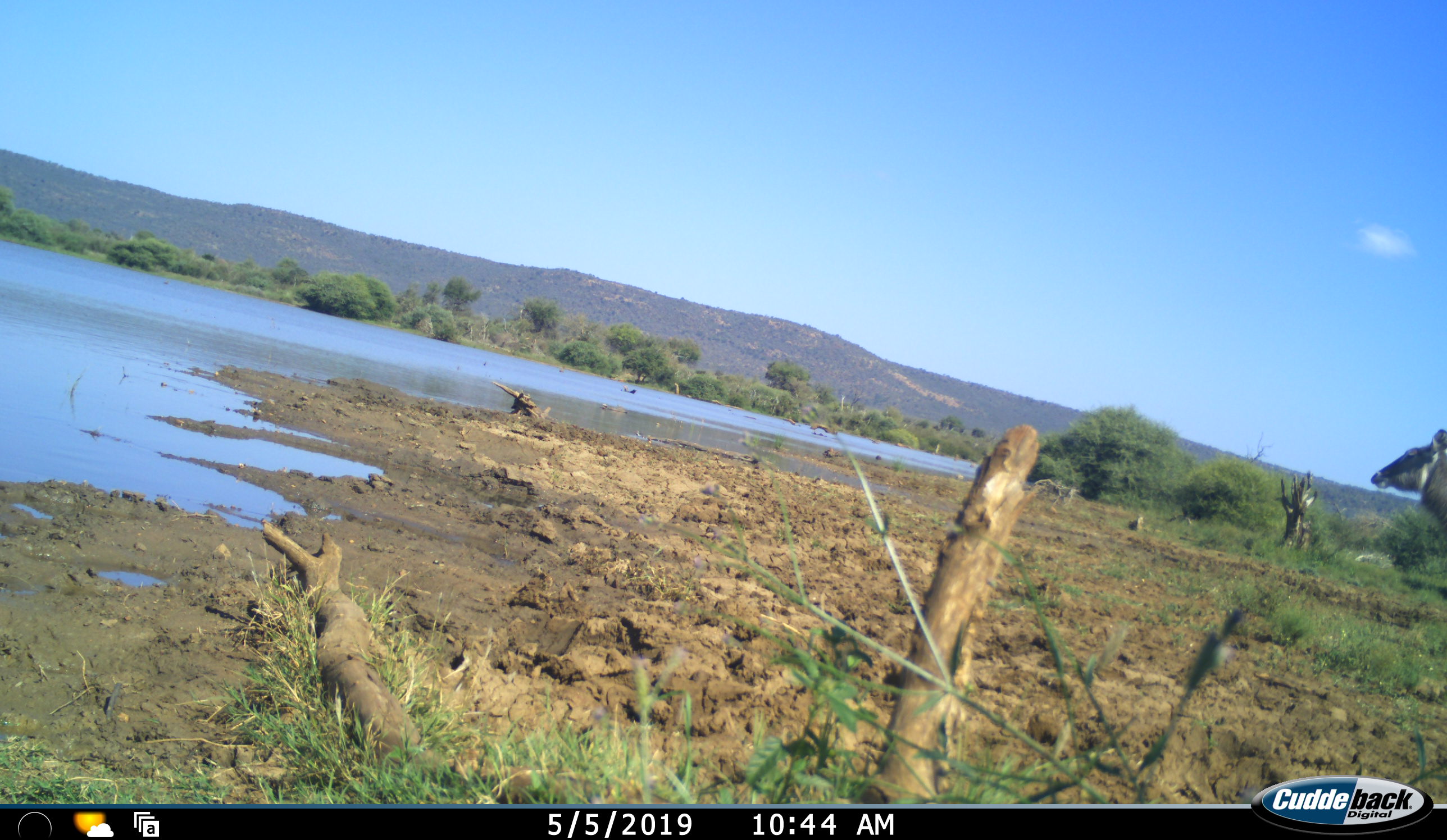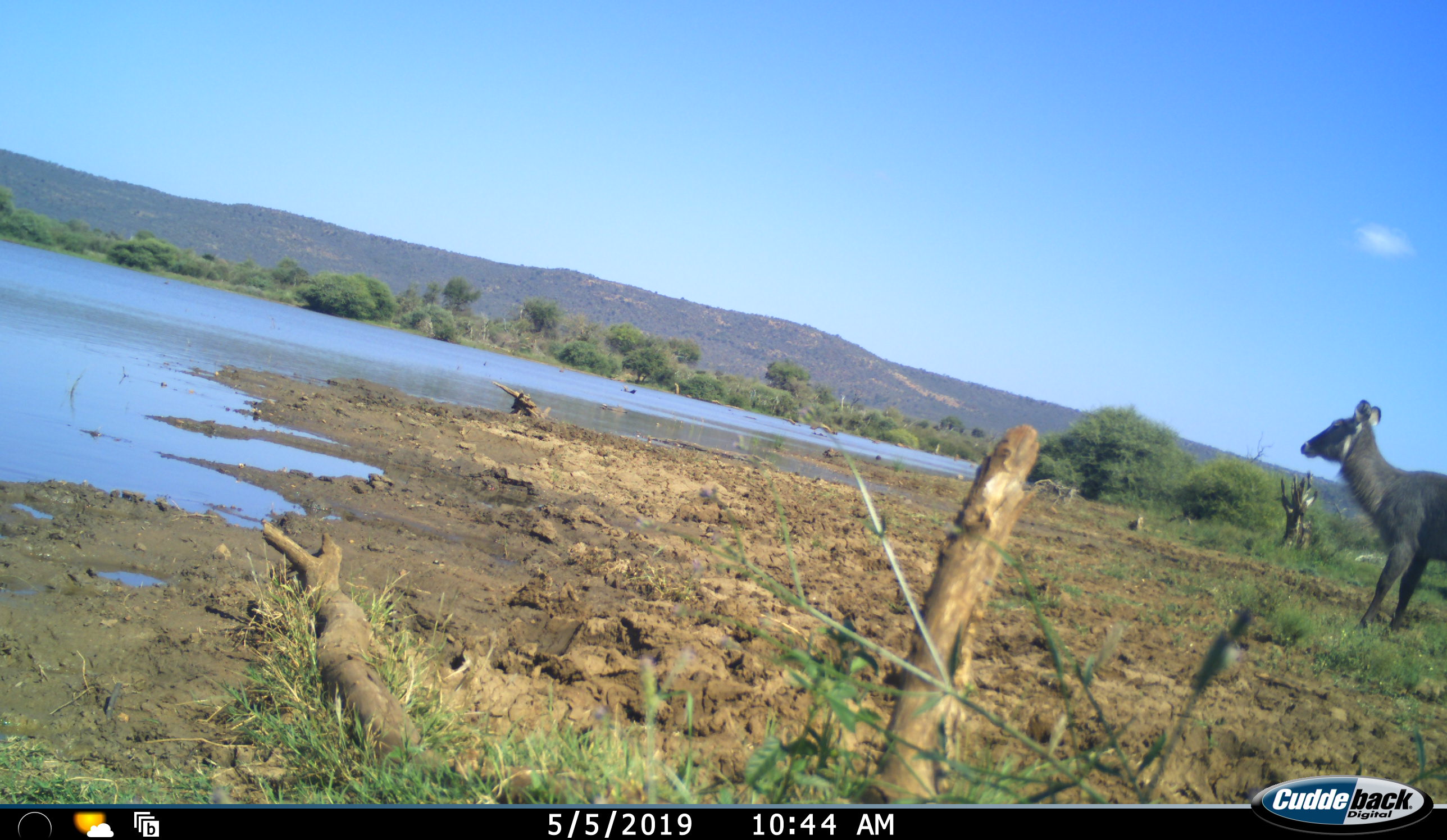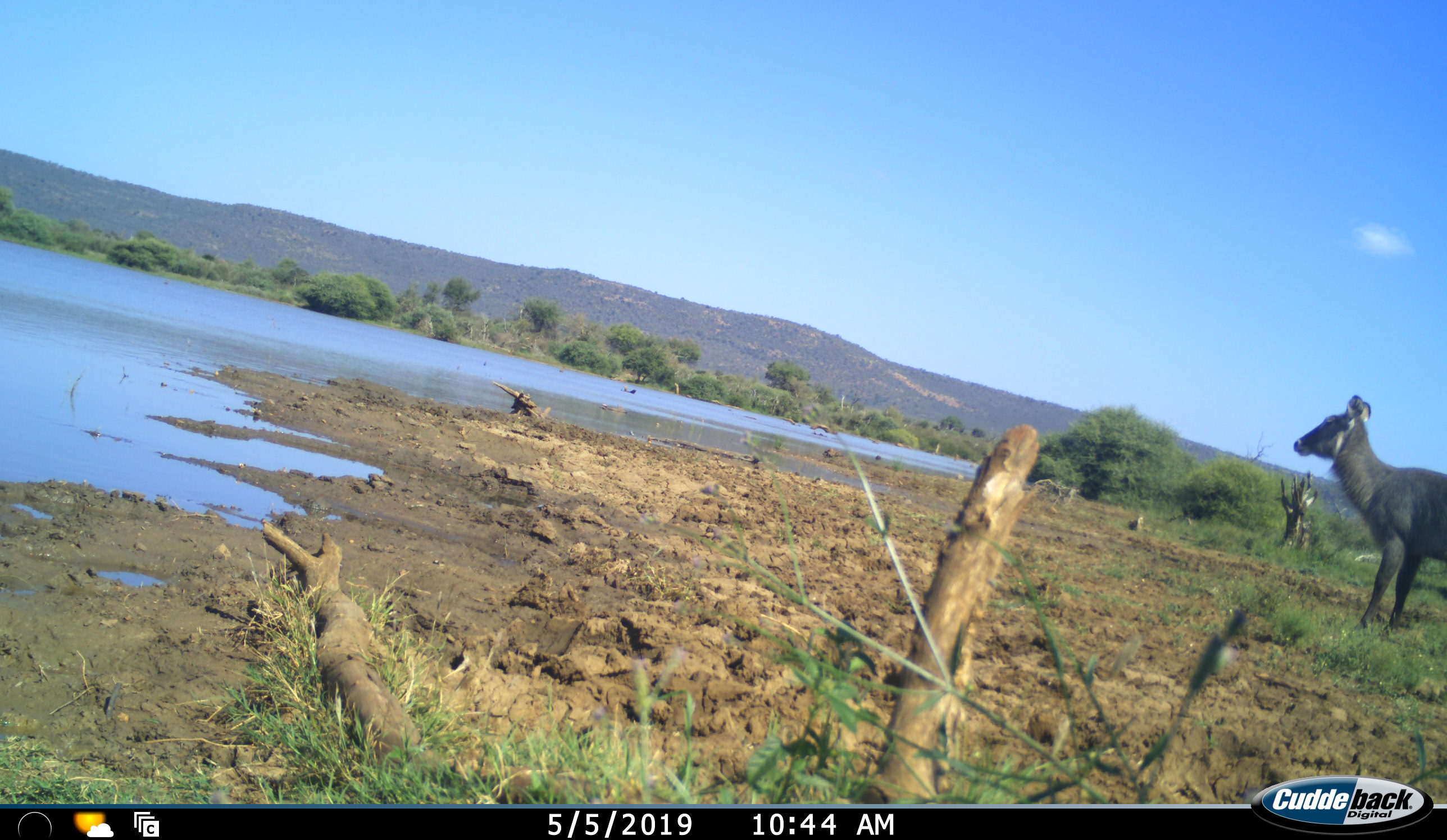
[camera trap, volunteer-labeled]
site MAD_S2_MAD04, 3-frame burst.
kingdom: Animalia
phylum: Chordata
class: Mammalia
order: Artiodactyla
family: Bovidae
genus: Kobus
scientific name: Kobus ellipsiprymnus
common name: waterbuck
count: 1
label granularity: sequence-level